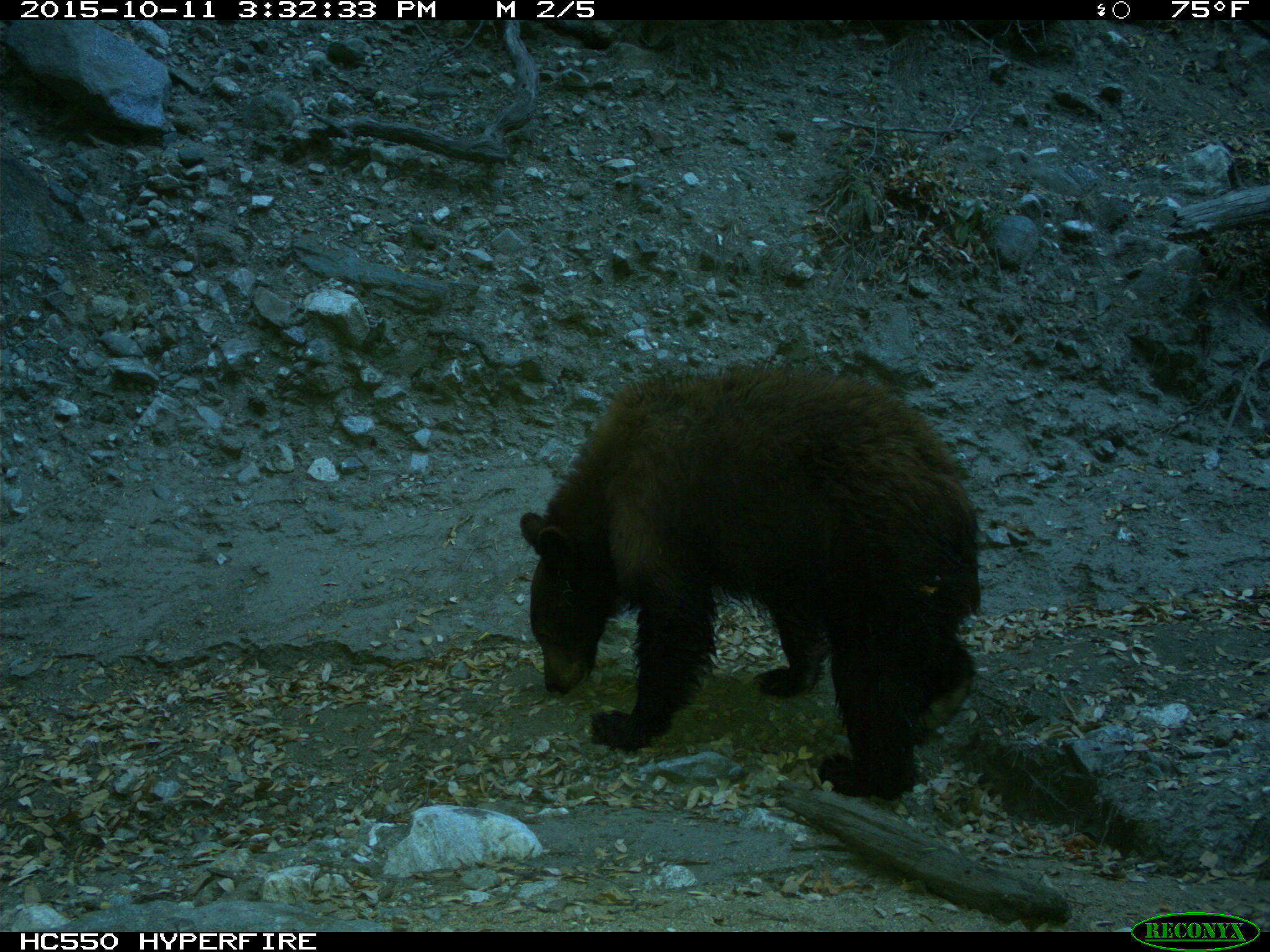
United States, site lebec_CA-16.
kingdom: Animalia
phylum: Chordata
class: Mammalia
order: Carnivora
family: Ursidae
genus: Ursus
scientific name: Ursus americanus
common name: american black bear